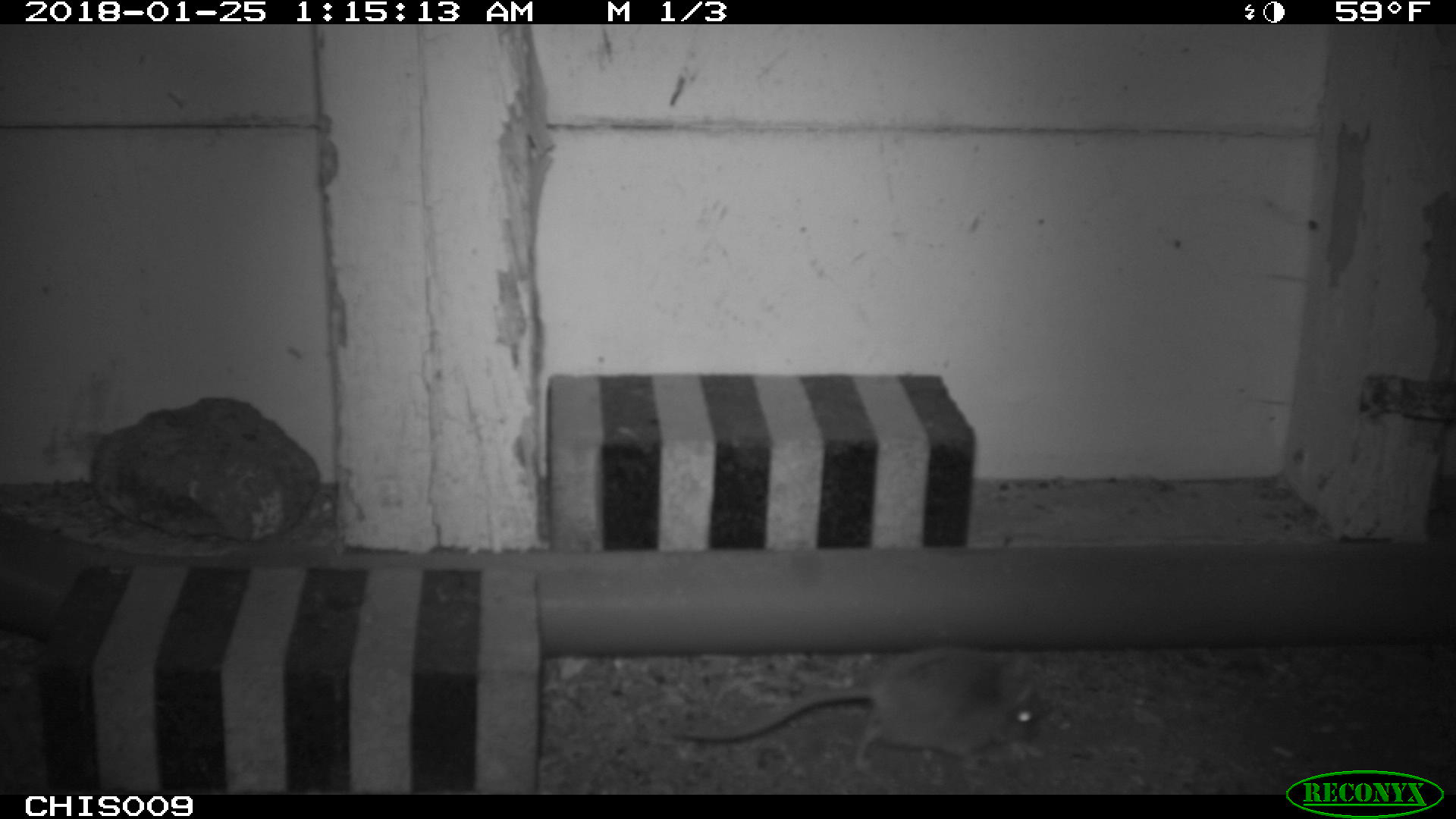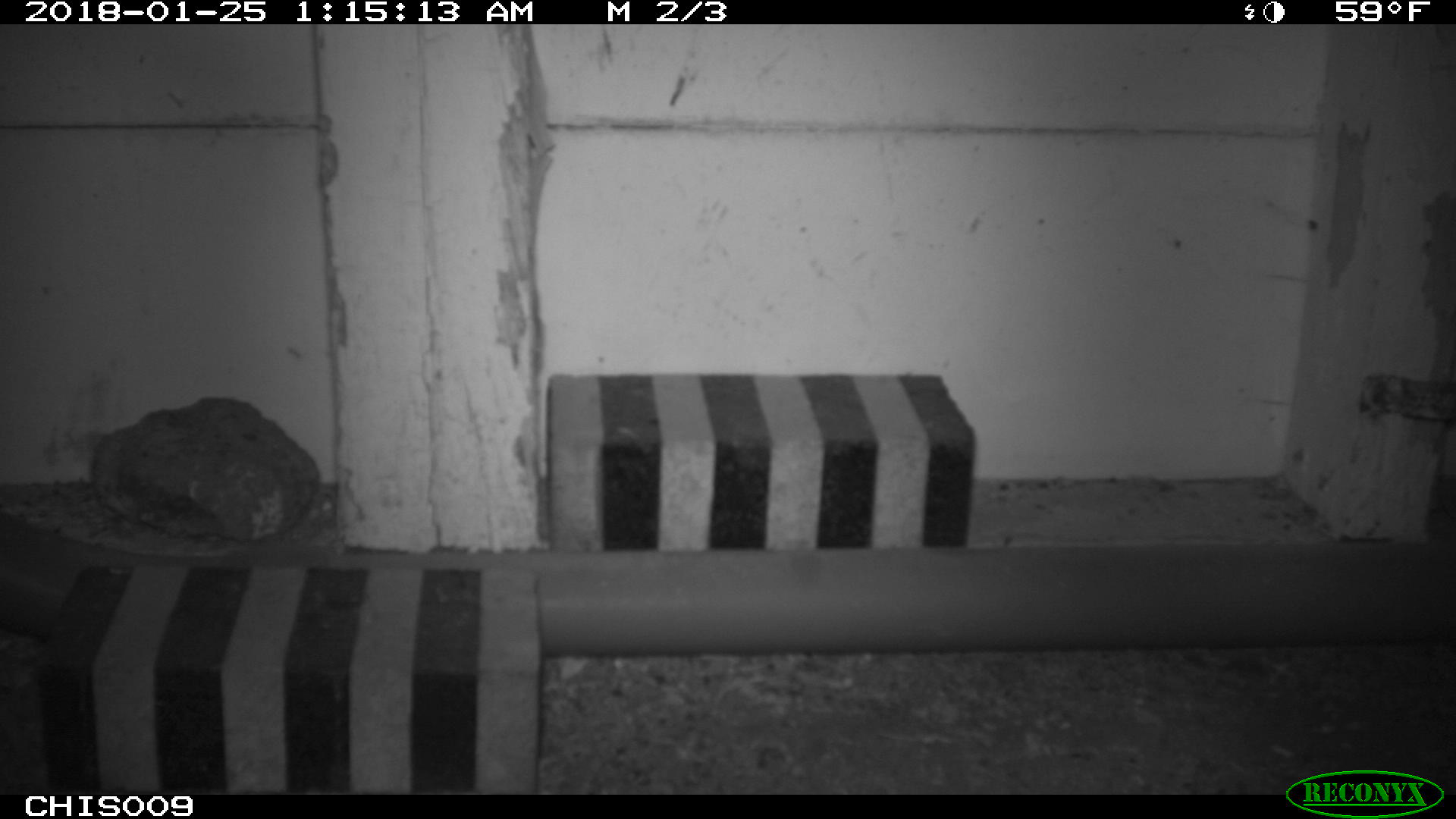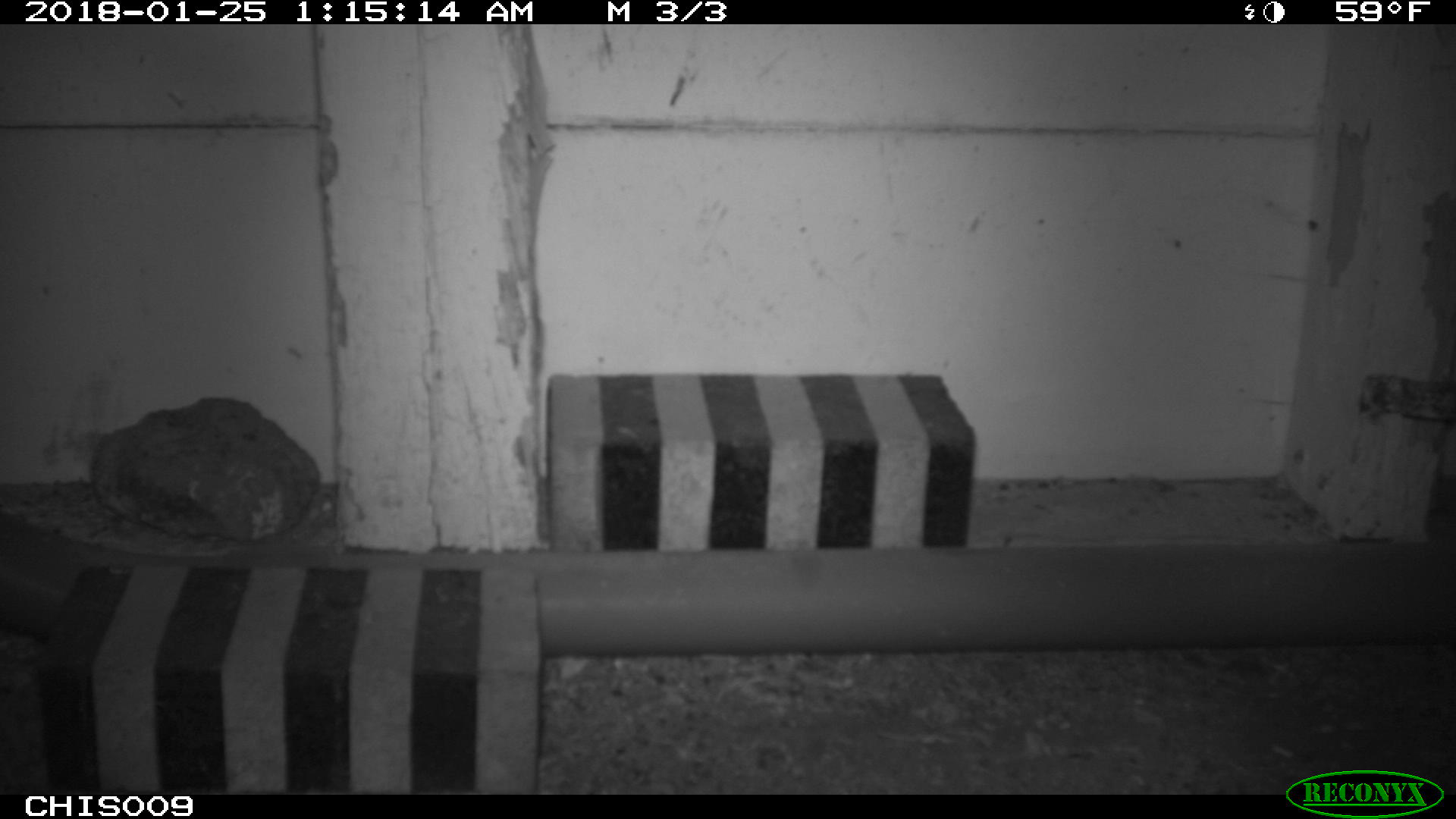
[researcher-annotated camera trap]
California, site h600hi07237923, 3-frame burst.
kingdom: Animalia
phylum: Chordata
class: Mammalia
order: Rodentia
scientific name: Rodentia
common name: rodent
Rodent (Rodentia).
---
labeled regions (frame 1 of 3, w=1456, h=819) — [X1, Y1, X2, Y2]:
rodent: [673, 648, 1040, 774]